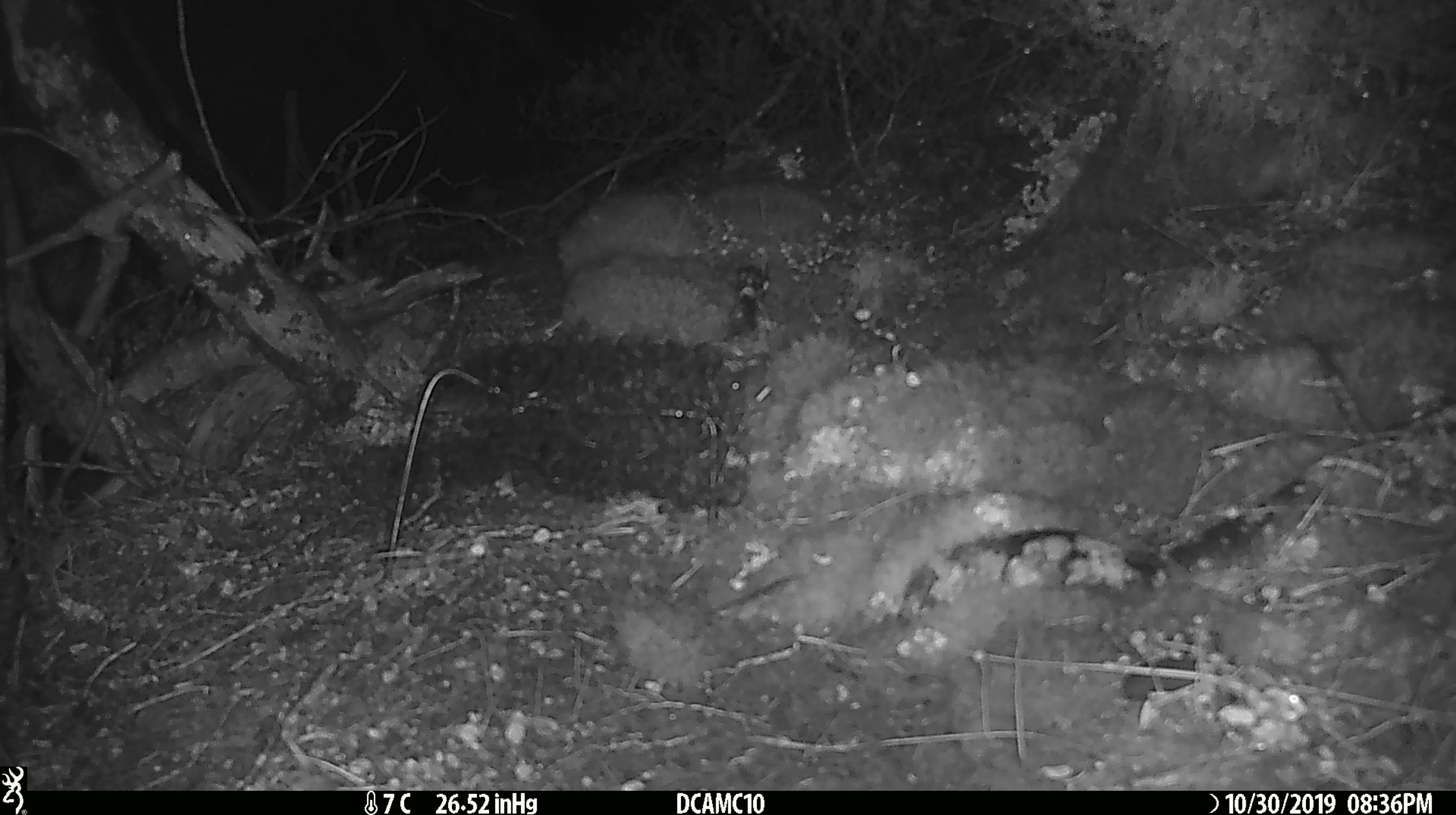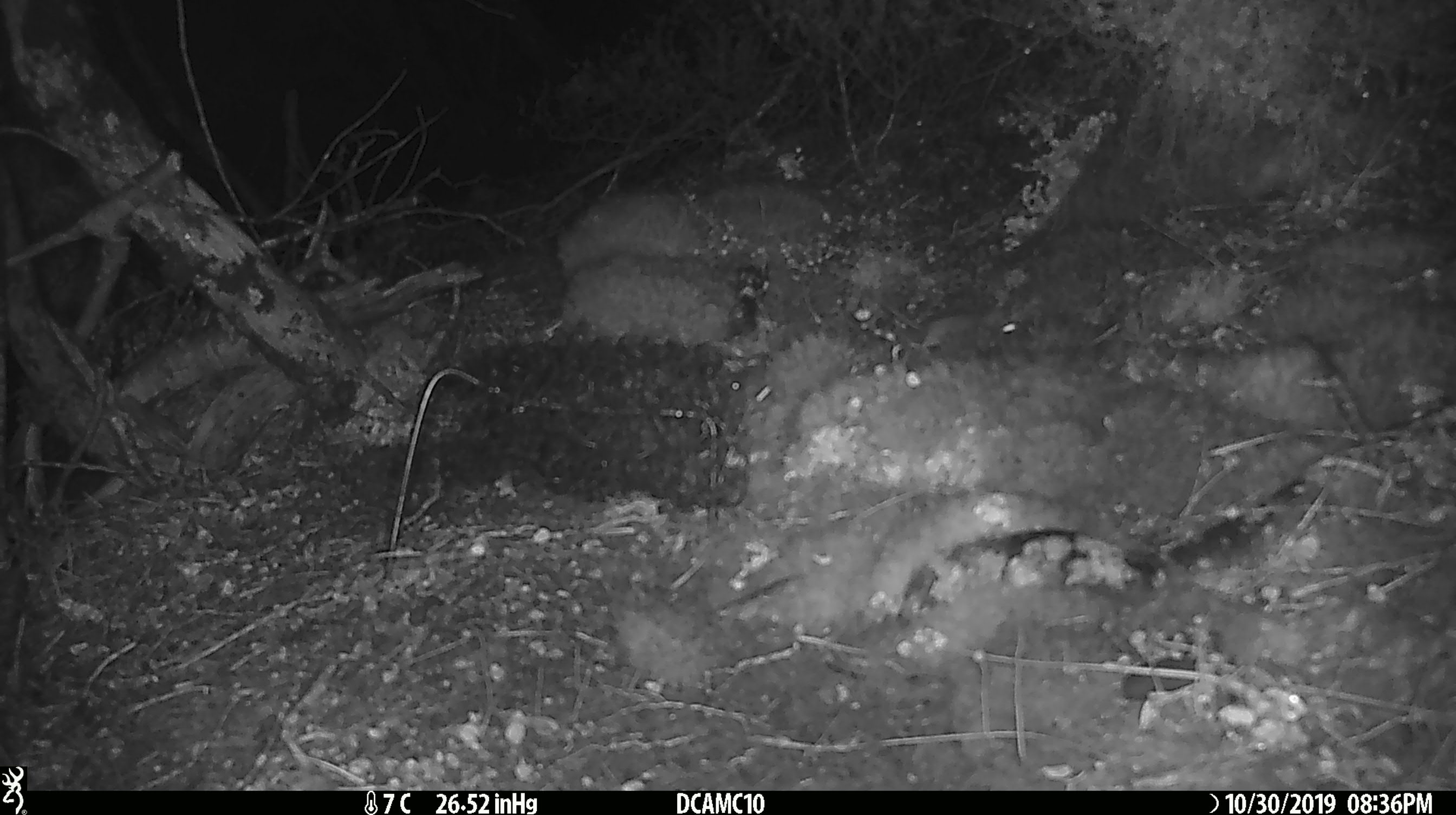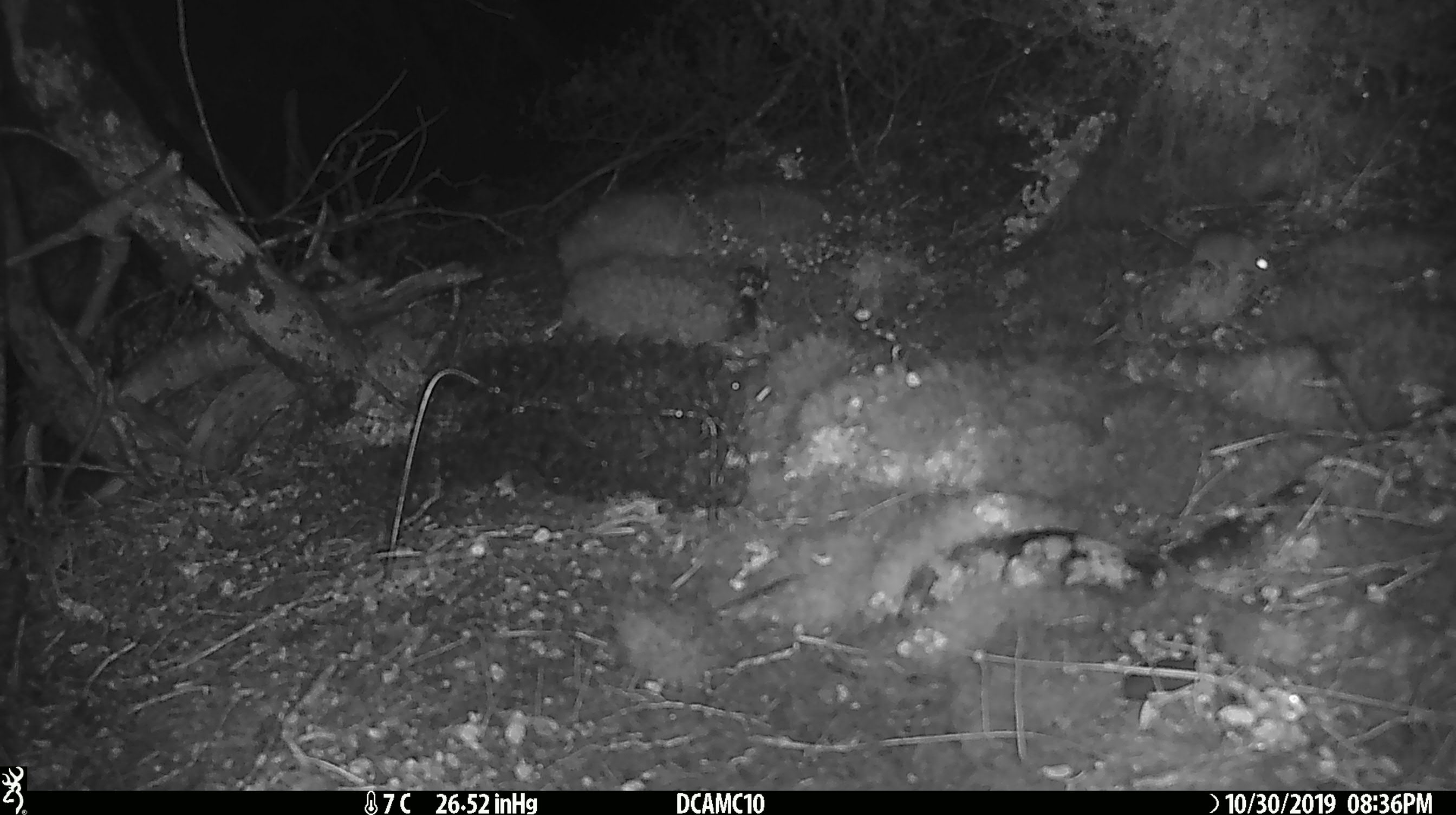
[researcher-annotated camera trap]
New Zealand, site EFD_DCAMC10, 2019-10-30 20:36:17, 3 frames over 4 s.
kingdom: Animalia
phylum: Chordata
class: Mammalia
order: Rodentia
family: Muridae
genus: Mus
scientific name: Mus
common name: mouse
Mouse (Mus).